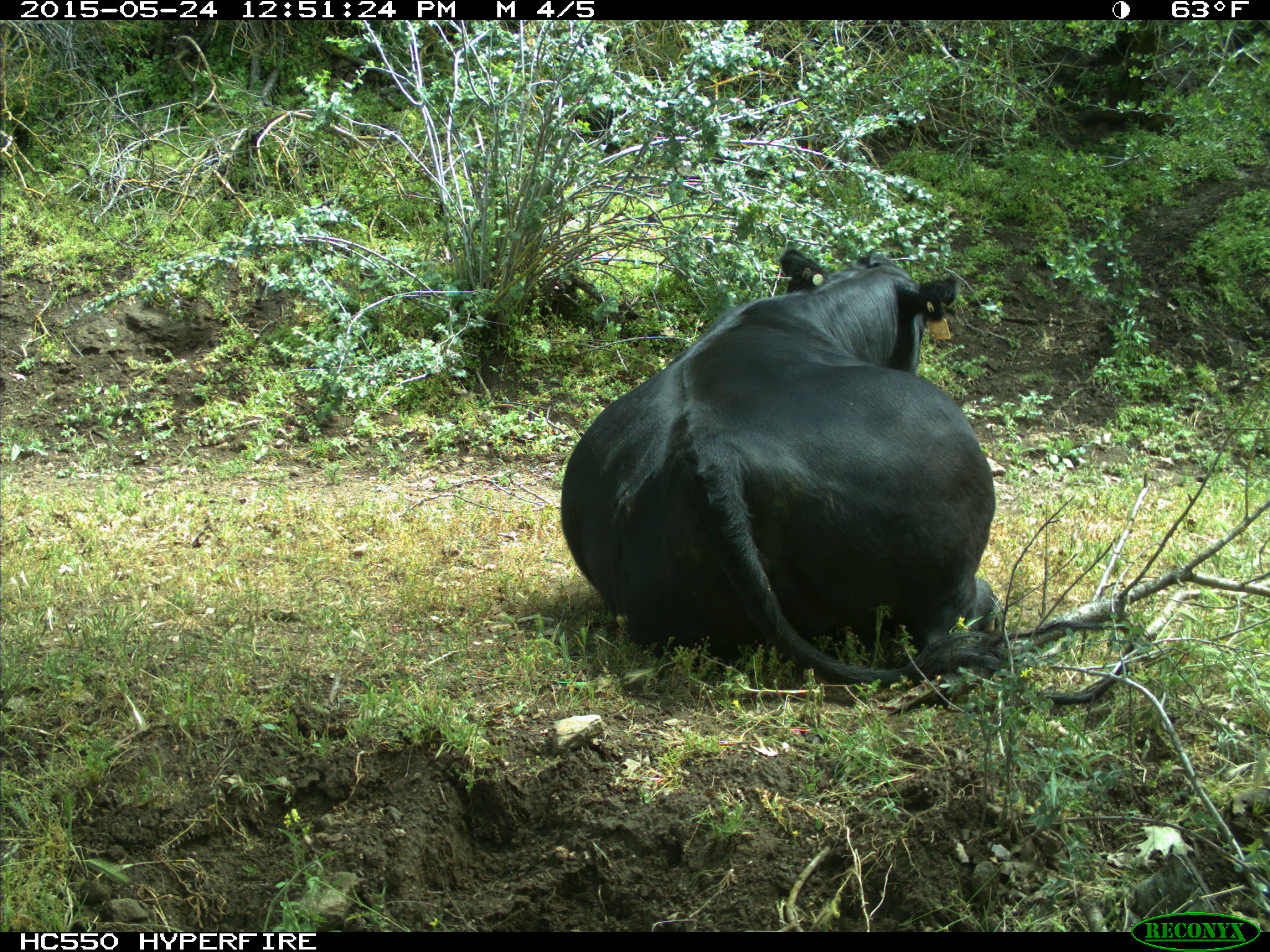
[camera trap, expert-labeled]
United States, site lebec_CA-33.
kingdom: Animalia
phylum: Chordata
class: Mammalia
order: Artiodactyla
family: Bovidae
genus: Bos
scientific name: Bos taurus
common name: domestic cow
Bos taurus (domestic cow).